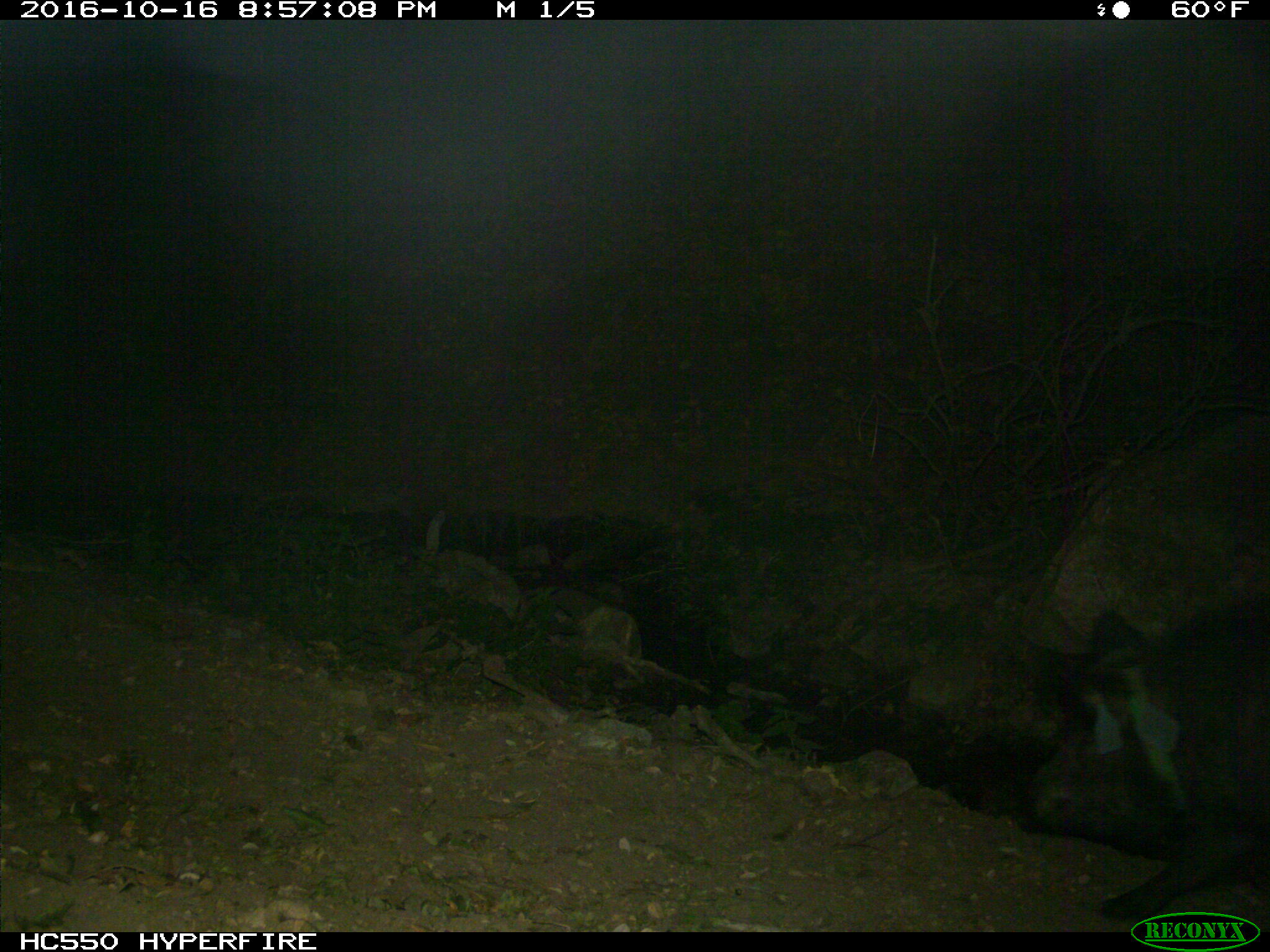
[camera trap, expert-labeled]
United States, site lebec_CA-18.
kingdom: Animalia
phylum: Chordata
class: Mammalia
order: Artiodactyla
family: Suidae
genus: Sus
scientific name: Sus scrofa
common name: wild boar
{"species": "Sus scrofa (wild boar)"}